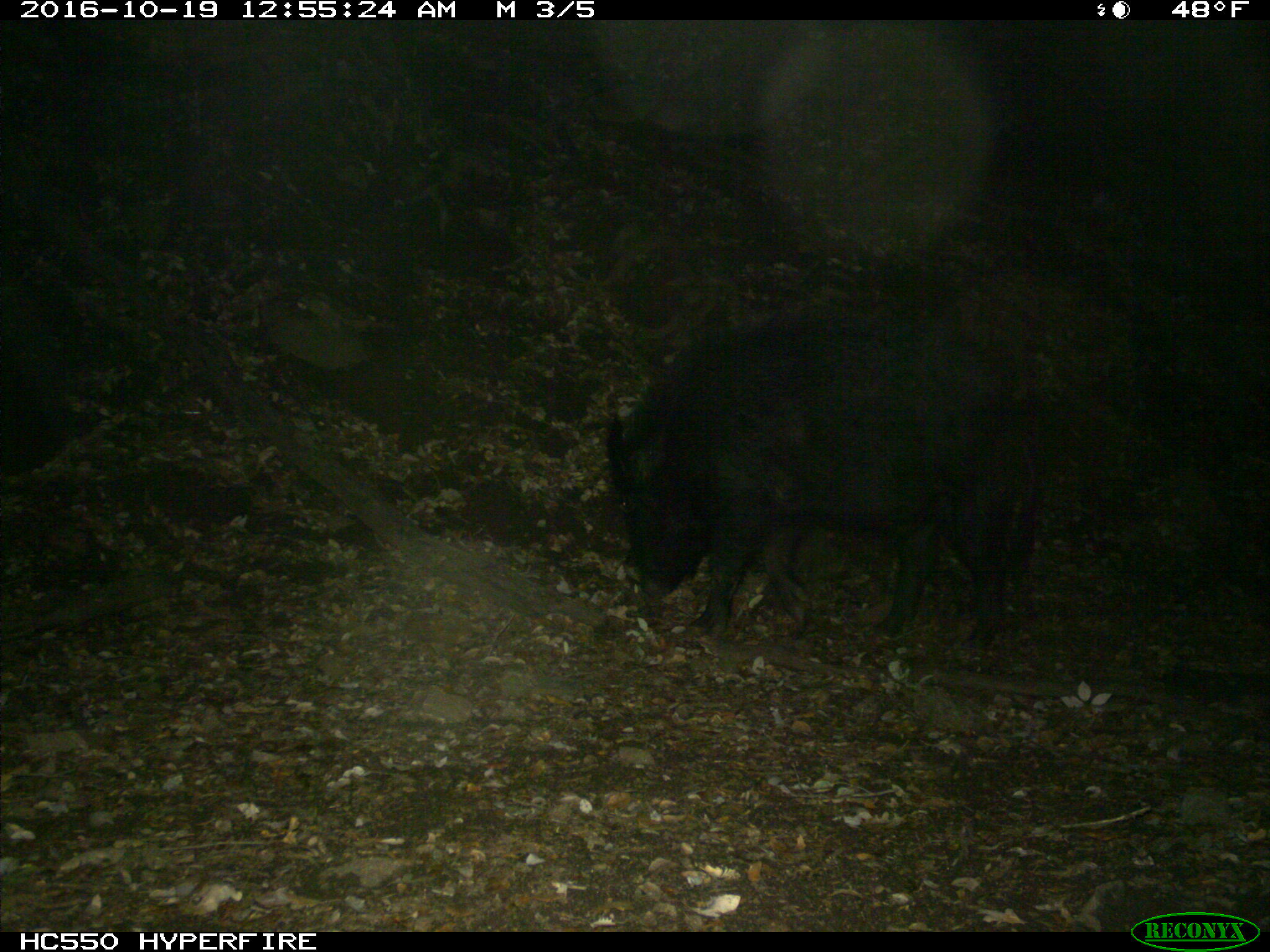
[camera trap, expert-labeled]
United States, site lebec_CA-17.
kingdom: Animalia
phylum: Chordata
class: Mammalia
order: Artiodactyla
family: Suidae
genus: Sus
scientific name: Sus scrofa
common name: wild boar